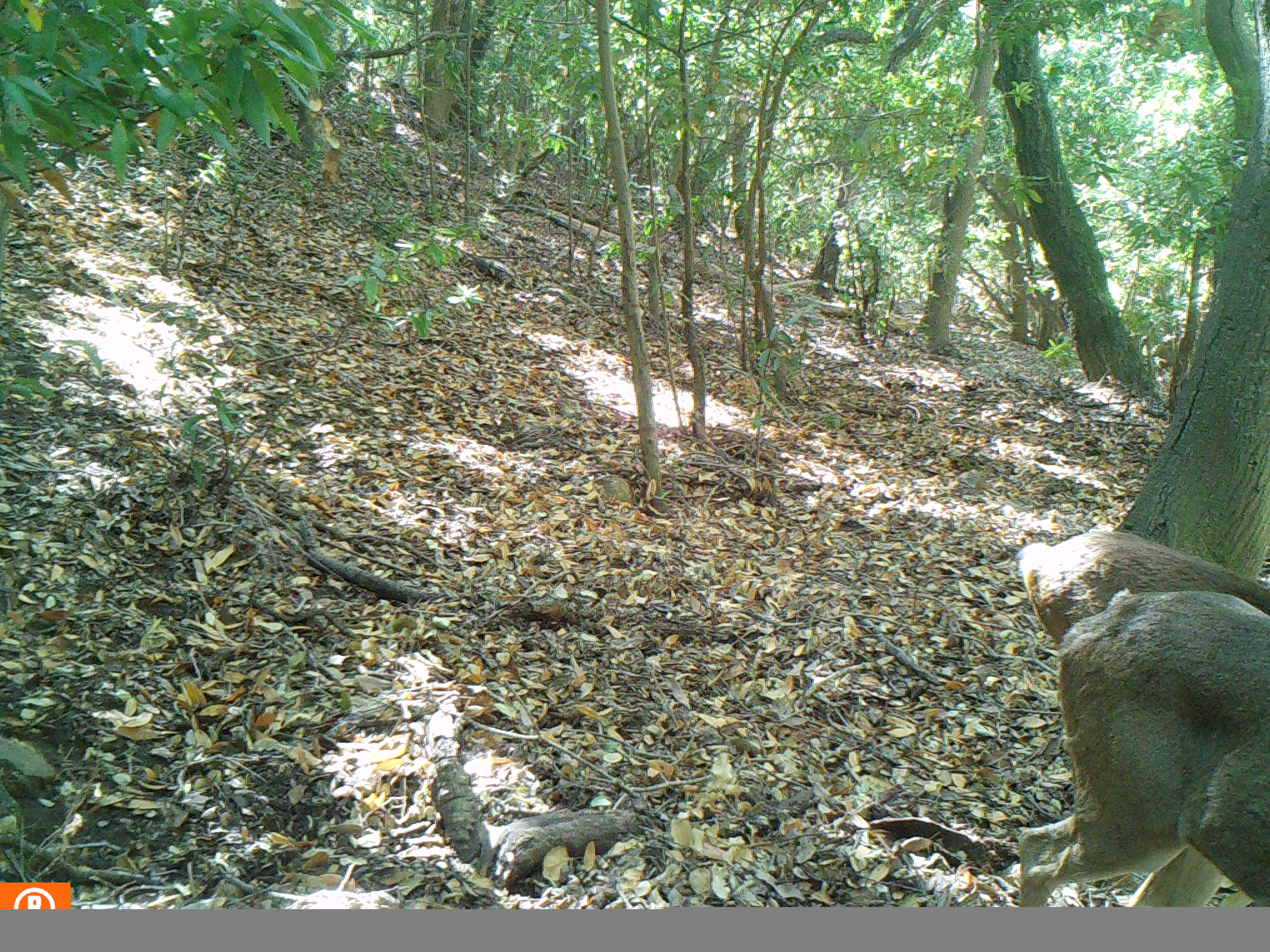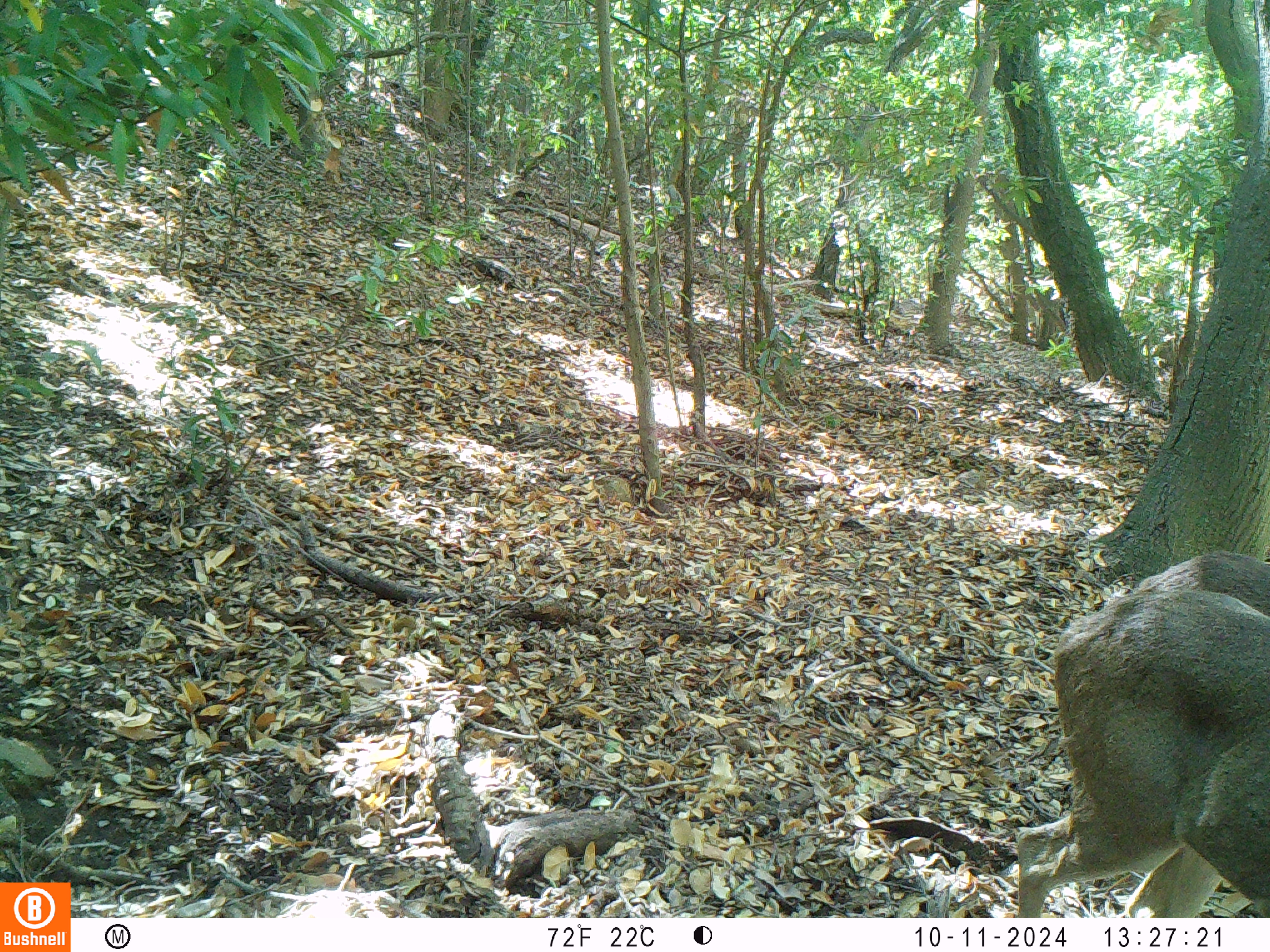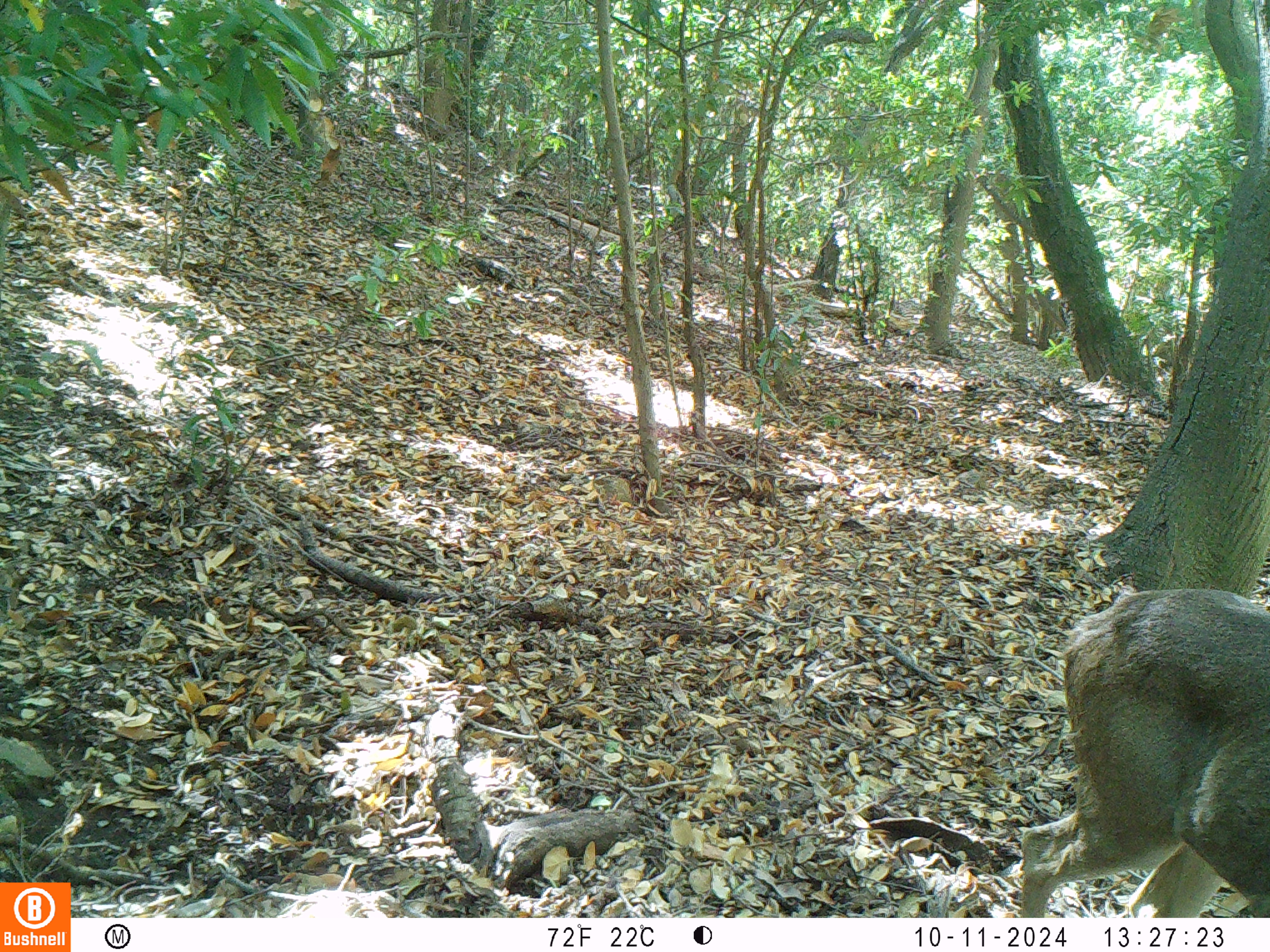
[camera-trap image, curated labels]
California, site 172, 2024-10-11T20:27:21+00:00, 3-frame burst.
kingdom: Animalia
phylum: Chordata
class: Mammalia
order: Artiodactyla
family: Cervidae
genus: Odocoileus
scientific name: Odocoileus hemionus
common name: mule deer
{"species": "mule deer (Odocoileus hemionus)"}